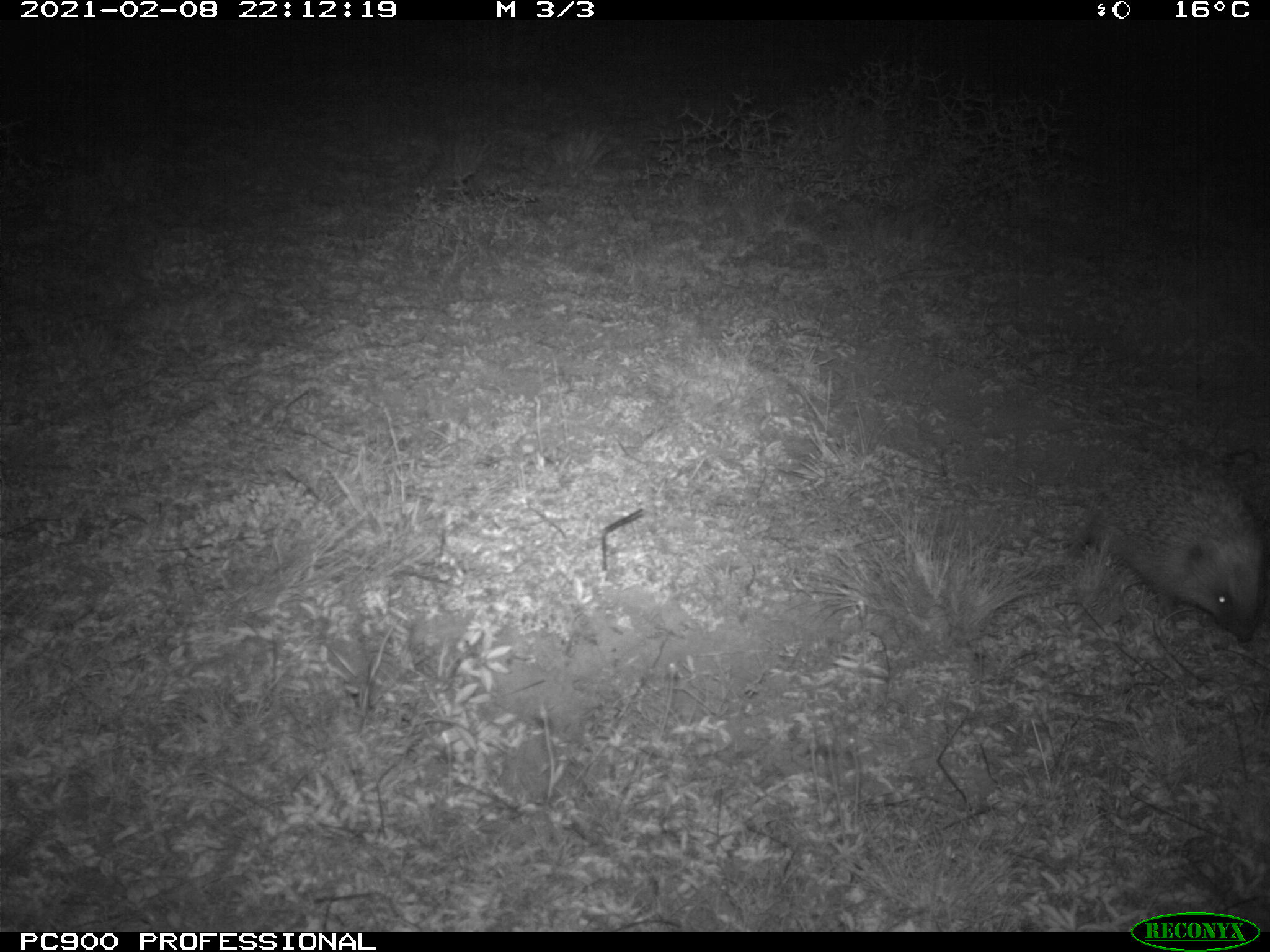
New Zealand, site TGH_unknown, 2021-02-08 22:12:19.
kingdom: Animalia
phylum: Chordata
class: Mammalia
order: Eulipotyphla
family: Erinaceidae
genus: Erinaceus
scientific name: Erinaceus europaeus europaeus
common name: european hedgehog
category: hedgehog